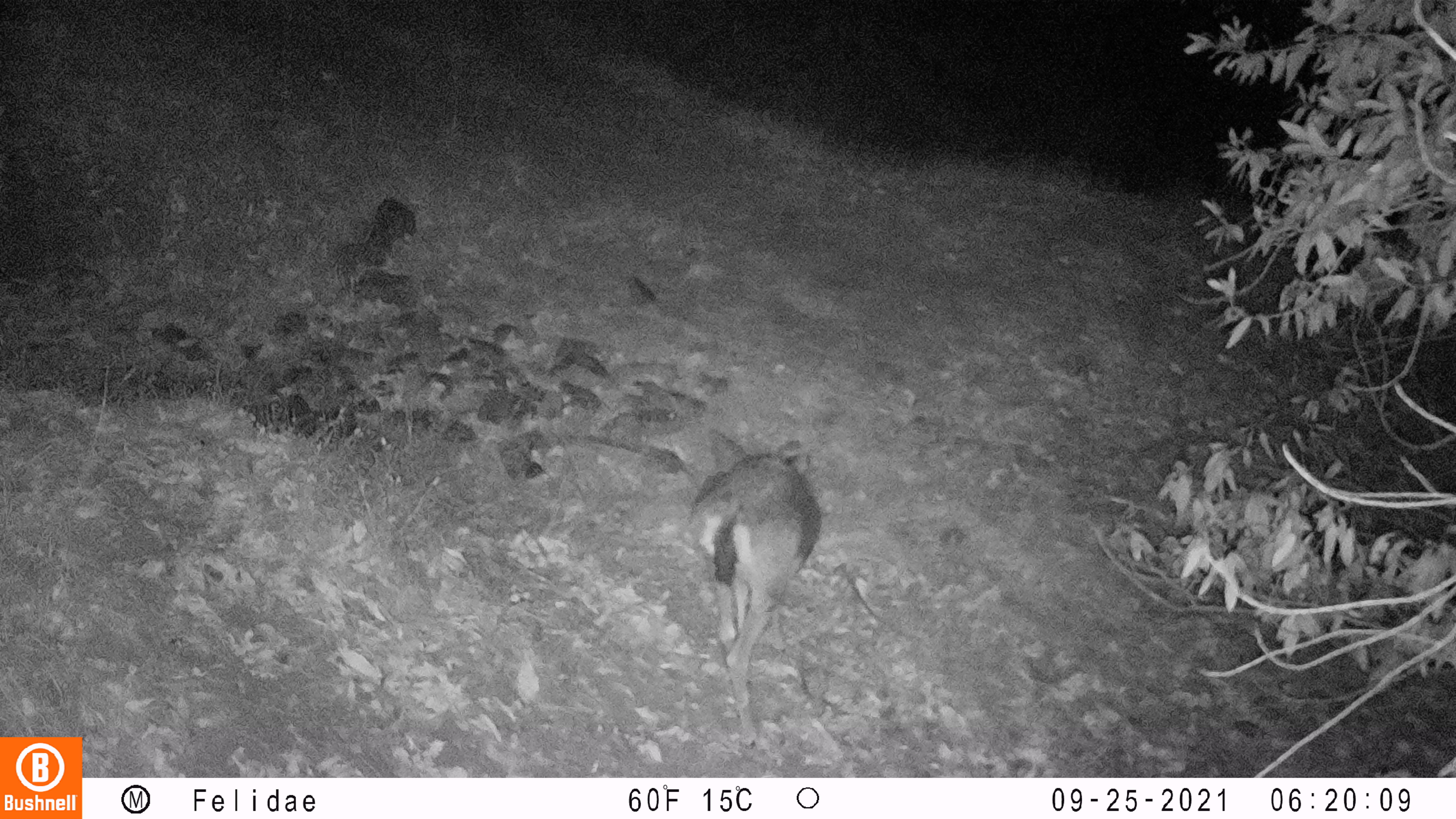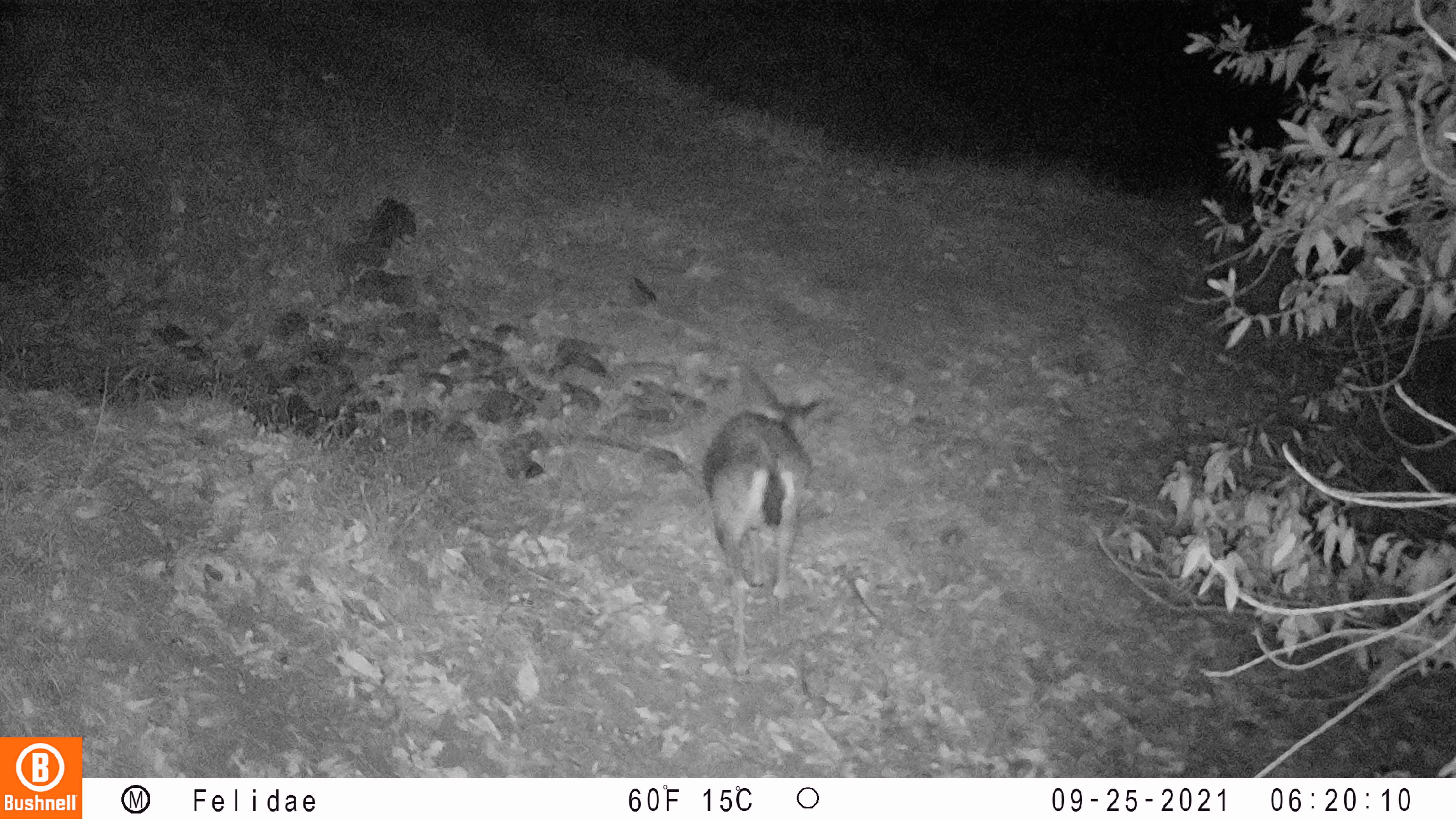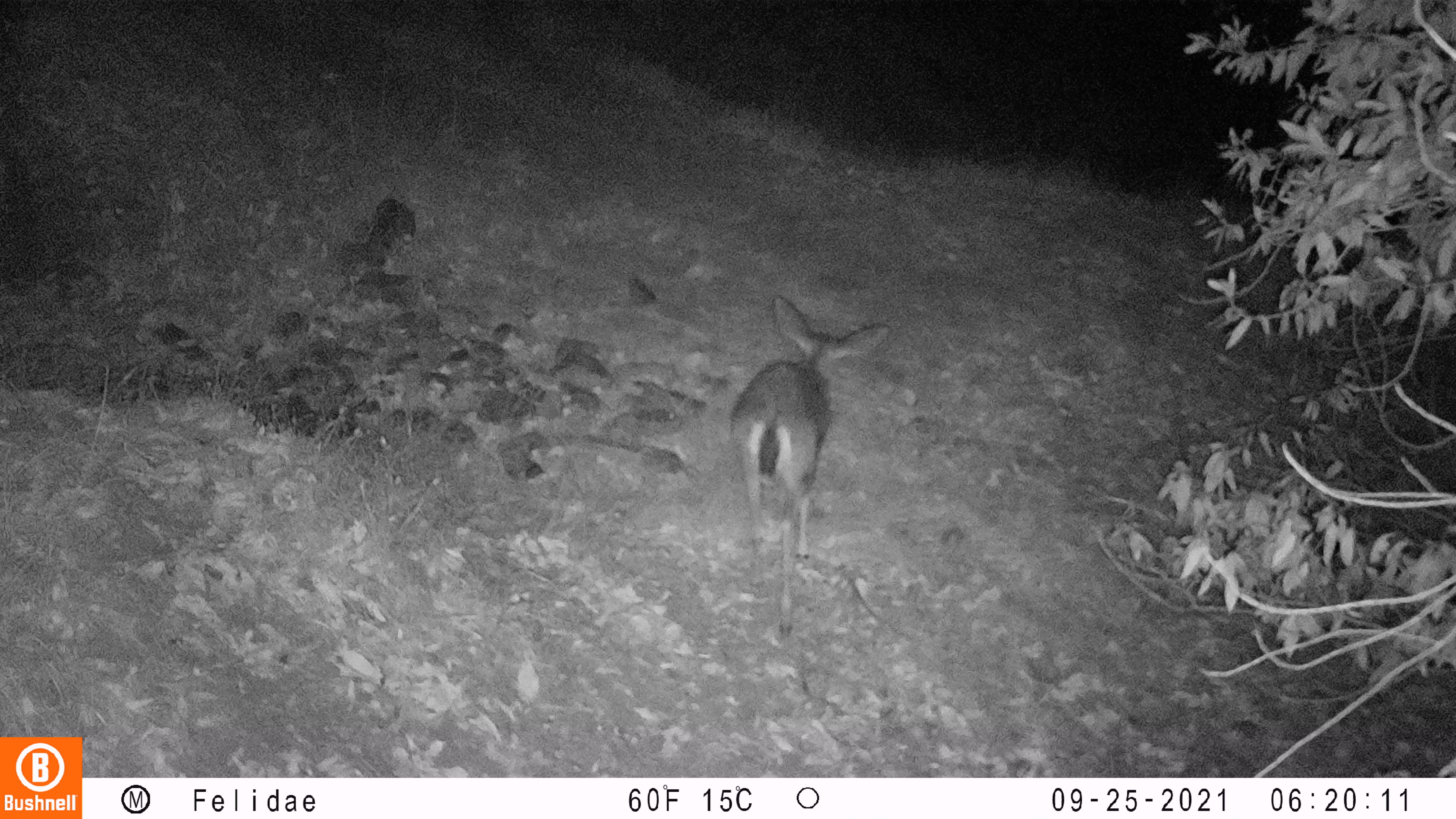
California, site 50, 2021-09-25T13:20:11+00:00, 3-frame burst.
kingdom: Animalia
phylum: Chordata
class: Mammalia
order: Artiodactyla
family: Cervidae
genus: Odocoileus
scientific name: Odocoileus hemionus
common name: mule deer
Mule deer (Odocoileus hemionus).